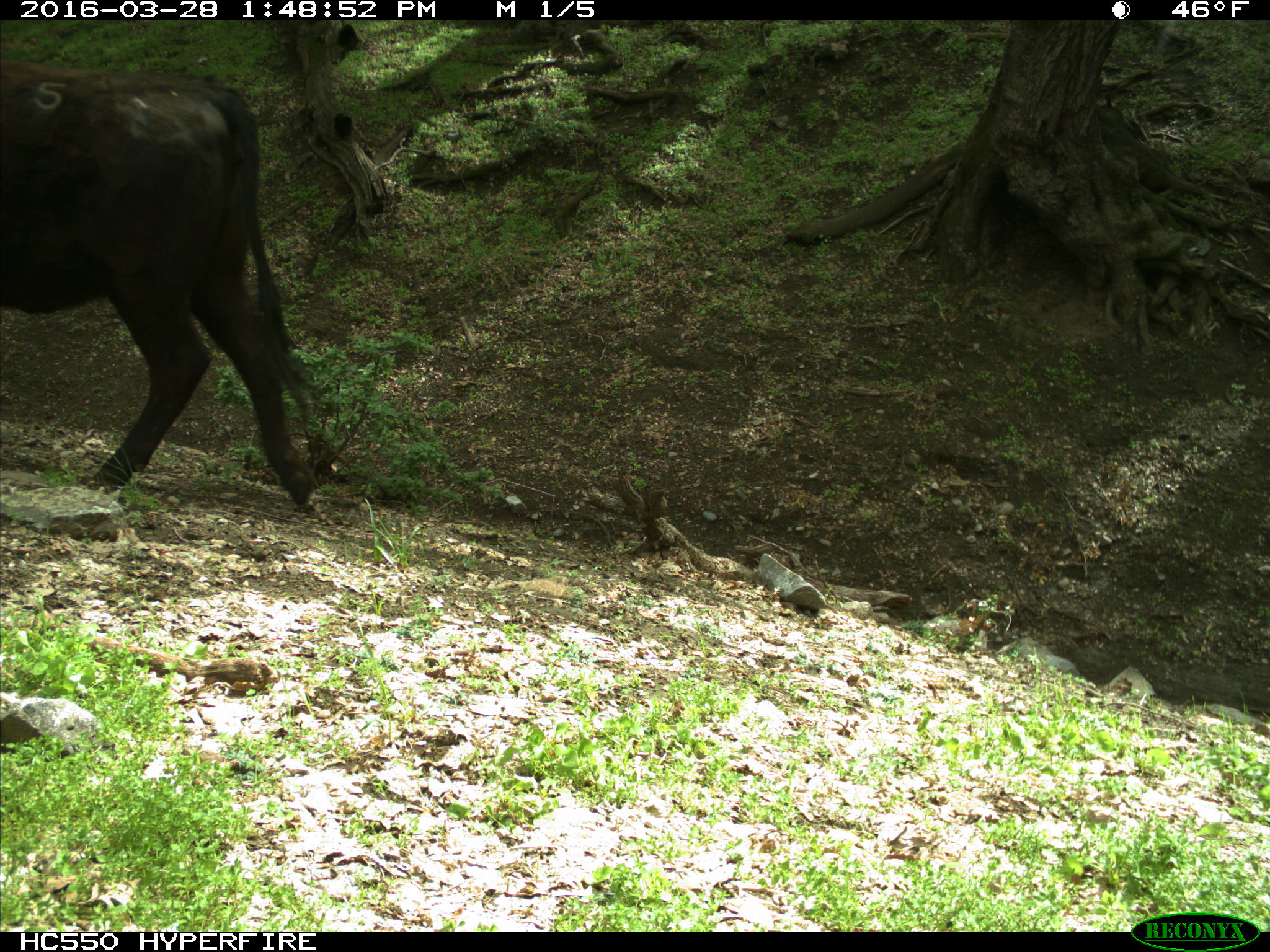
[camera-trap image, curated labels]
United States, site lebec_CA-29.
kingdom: Animalia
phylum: Chordata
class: Mammalia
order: Artiodactyla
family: Bovidae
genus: Bos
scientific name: Bos taurus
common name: domestic cow